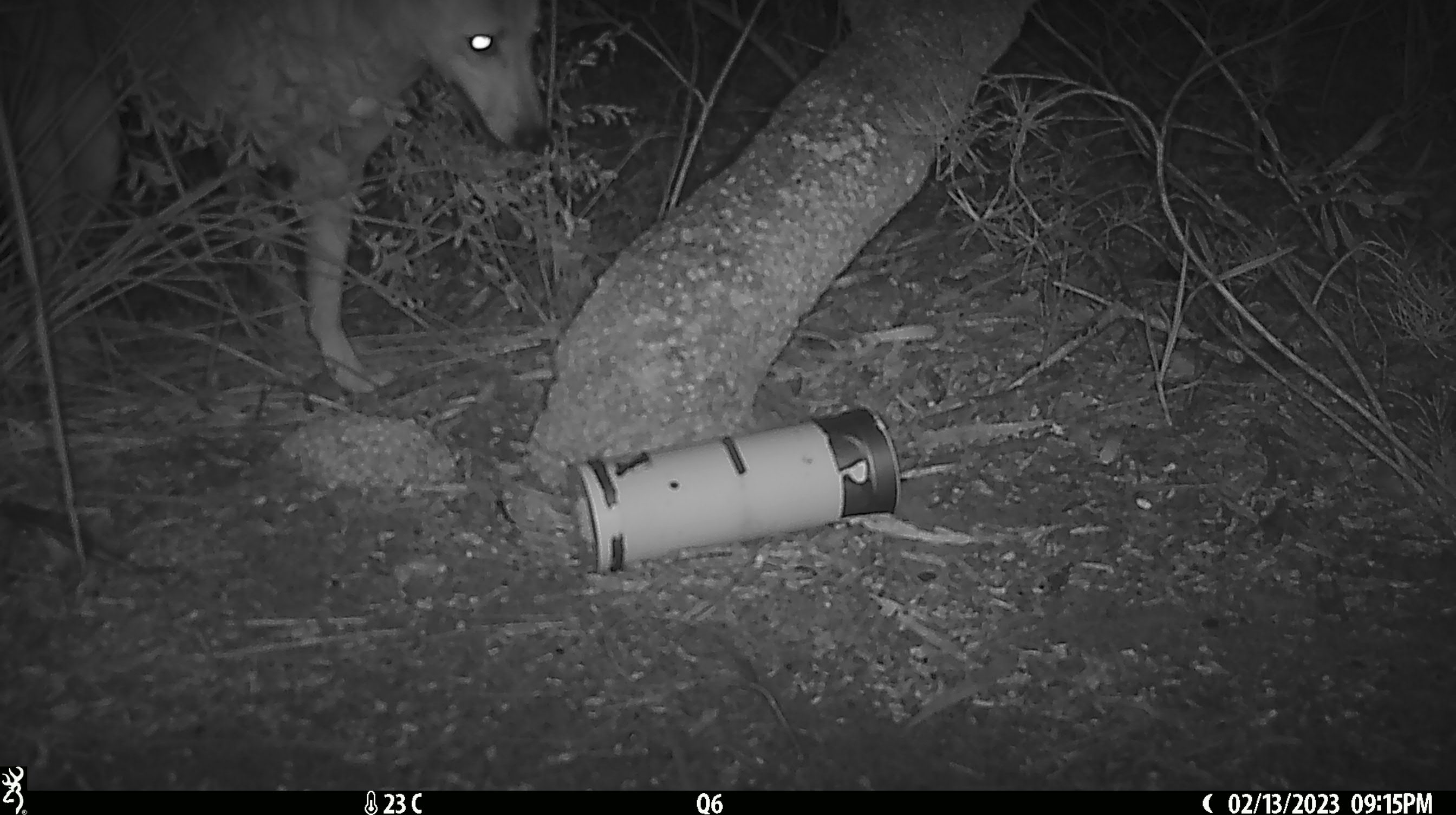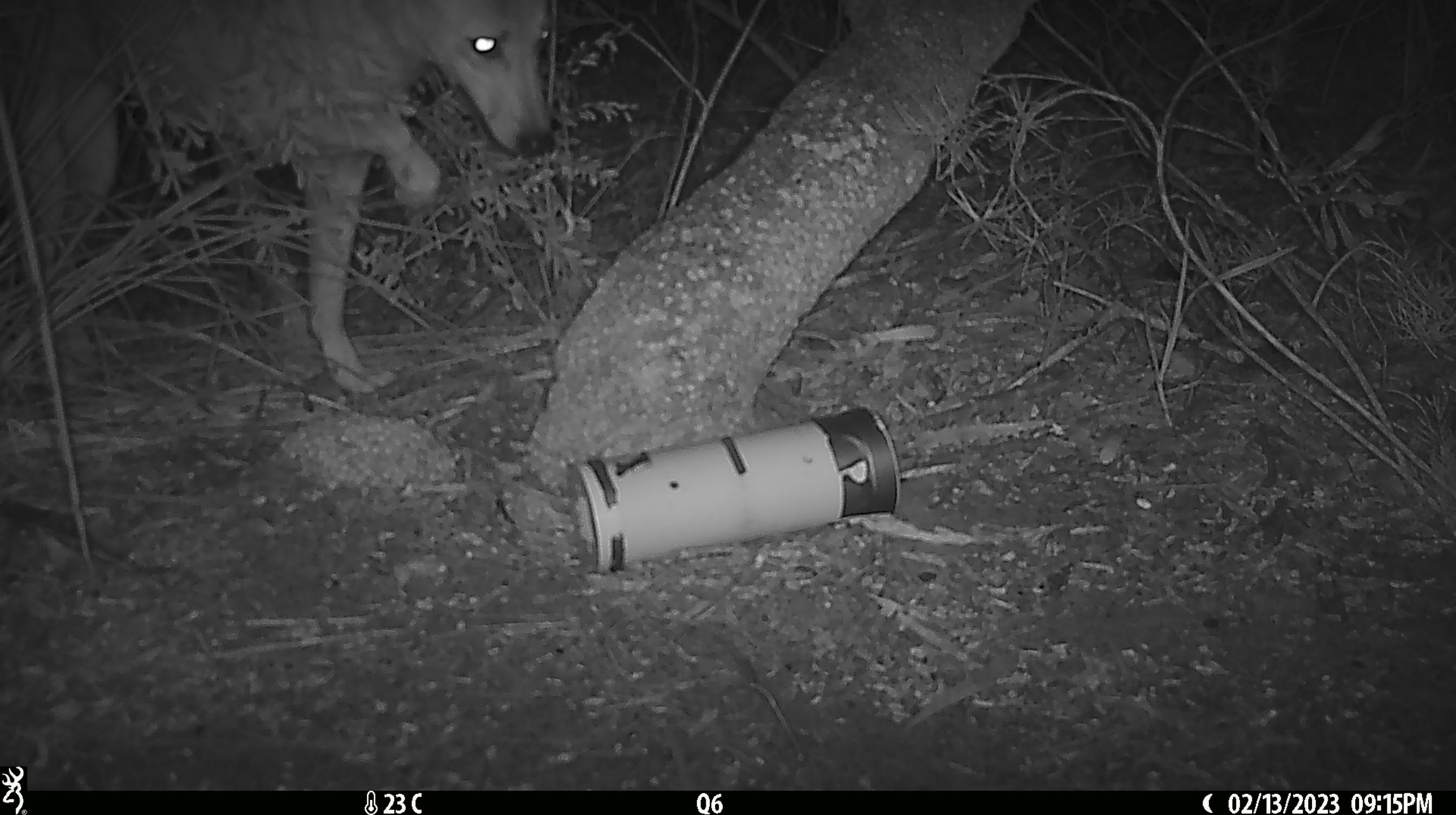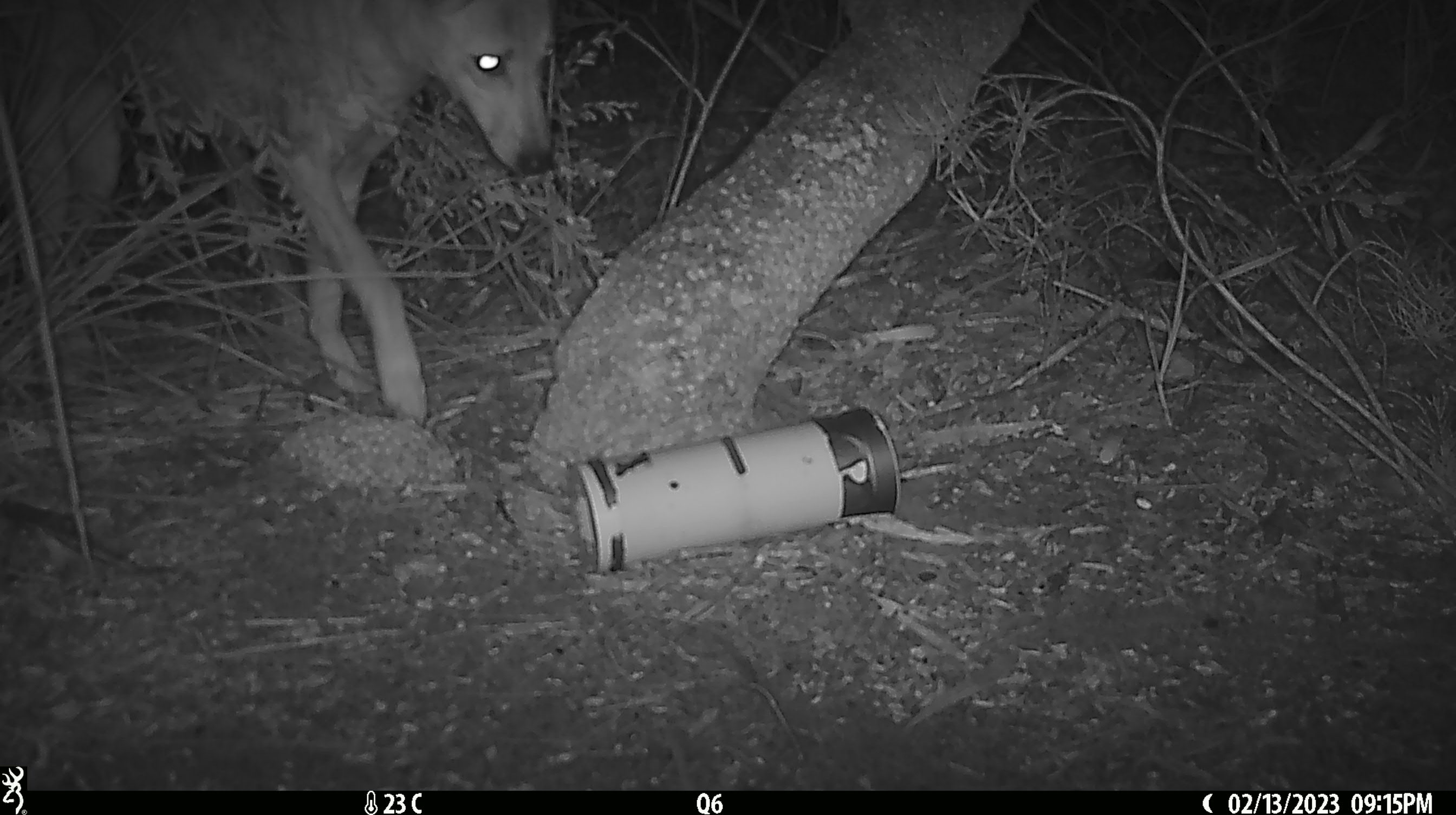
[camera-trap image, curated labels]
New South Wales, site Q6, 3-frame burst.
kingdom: Animalia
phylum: Chordata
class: Mammalia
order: Carnivora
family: Canidae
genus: Canis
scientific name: Canis familiaris dingo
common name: dingo